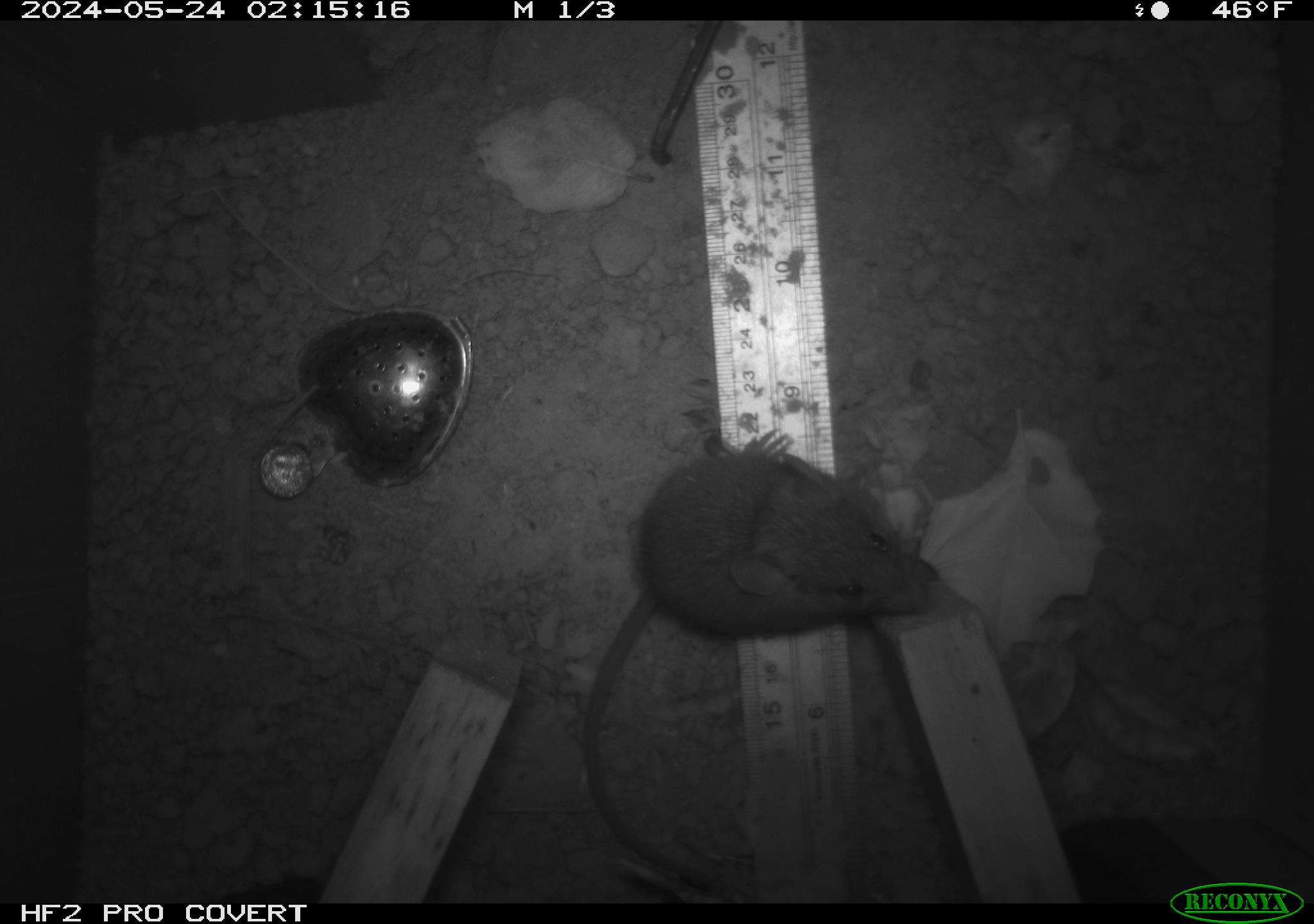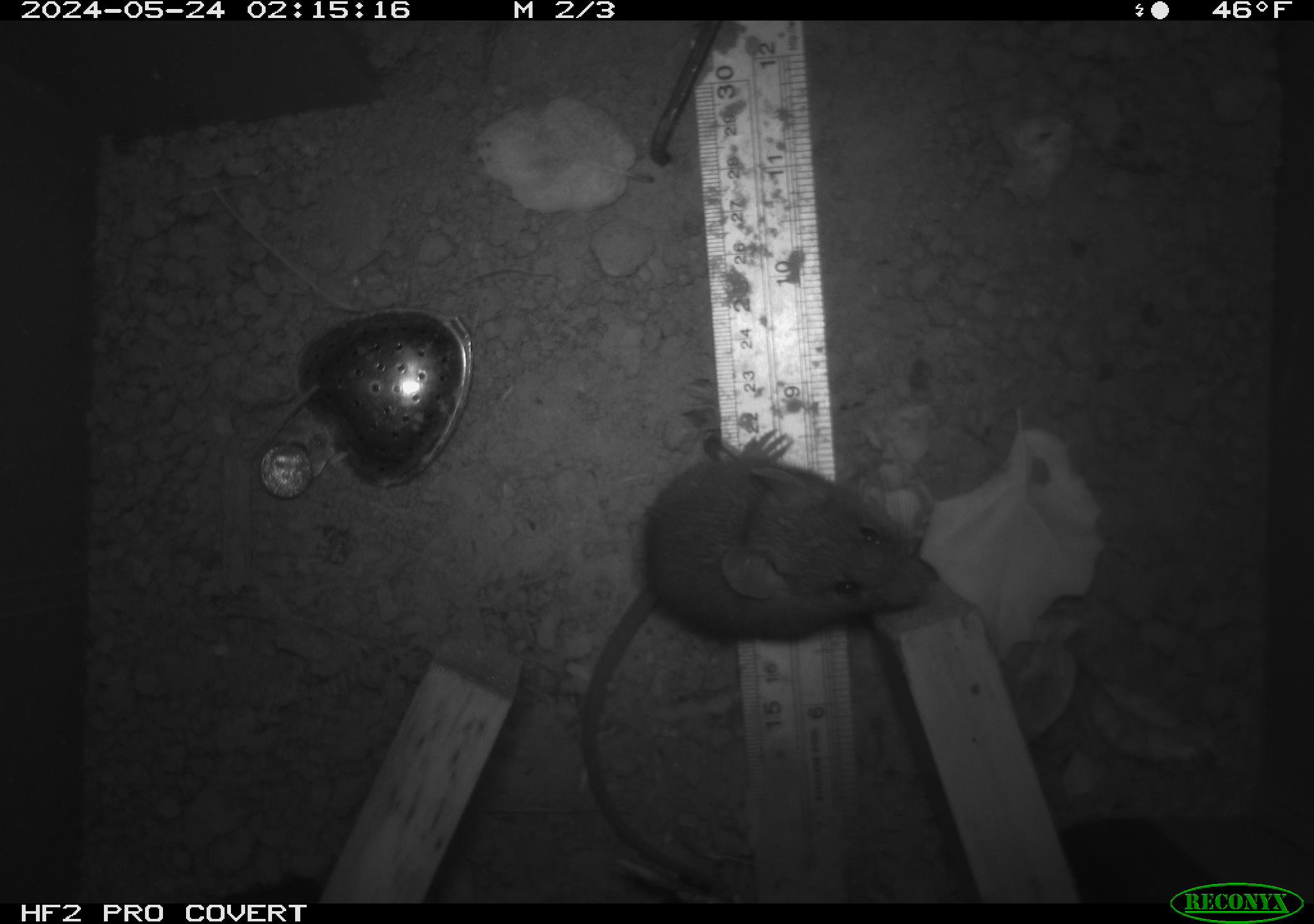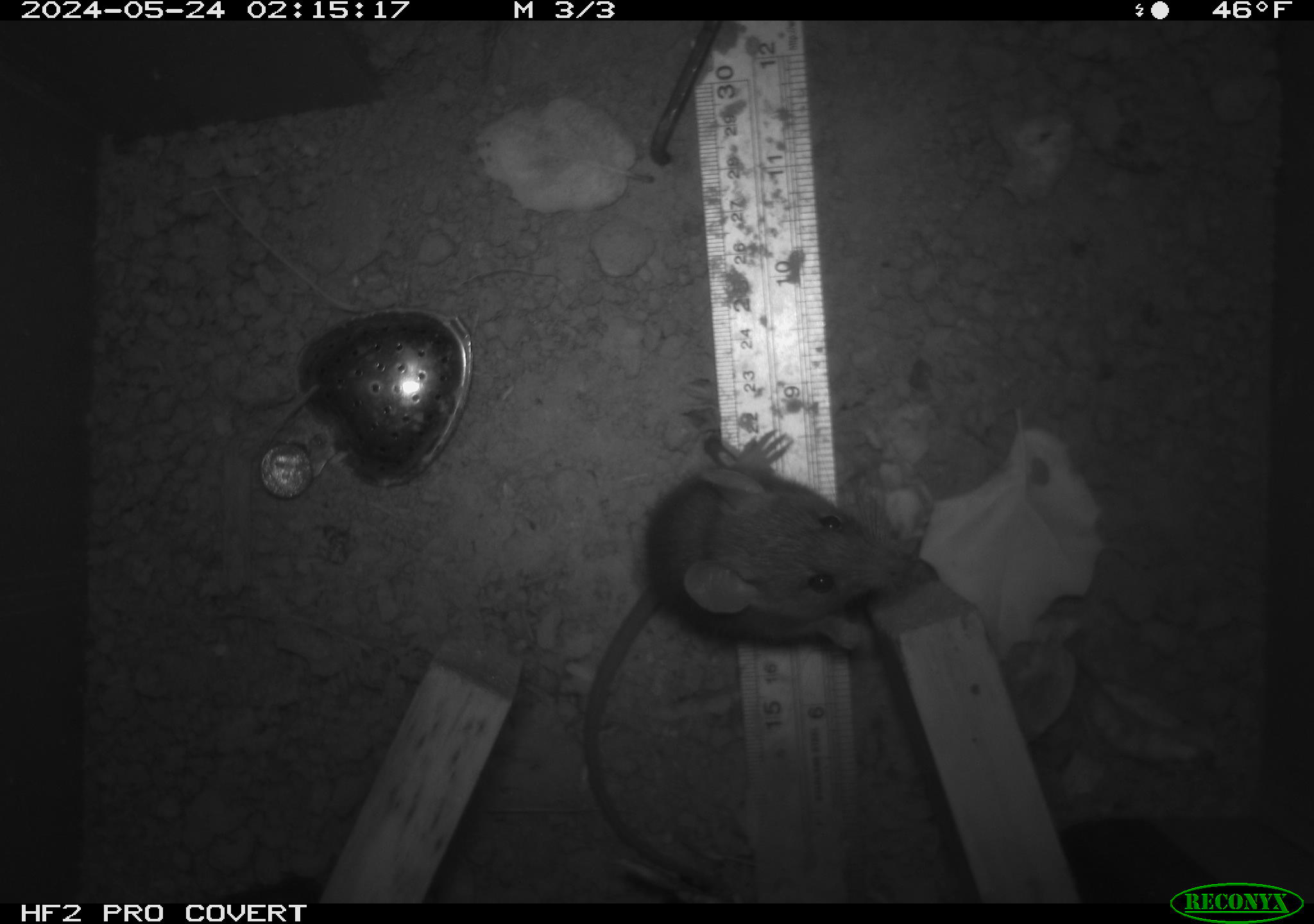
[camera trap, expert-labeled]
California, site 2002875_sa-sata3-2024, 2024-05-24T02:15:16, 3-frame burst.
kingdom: Animalia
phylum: Chordata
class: Mammalia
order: Rodentia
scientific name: Rodentia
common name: rodent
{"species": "rodent (Rodentia)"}